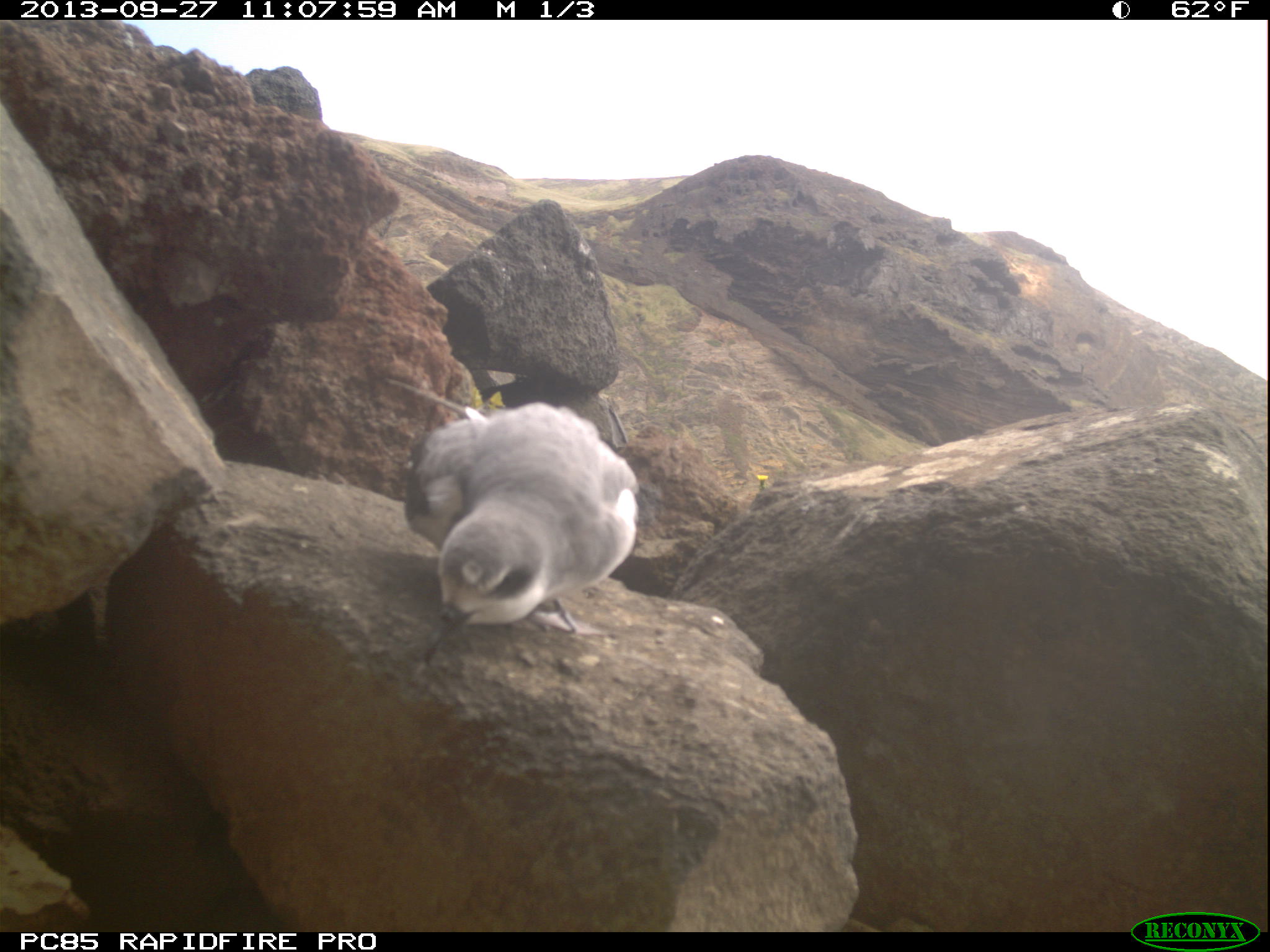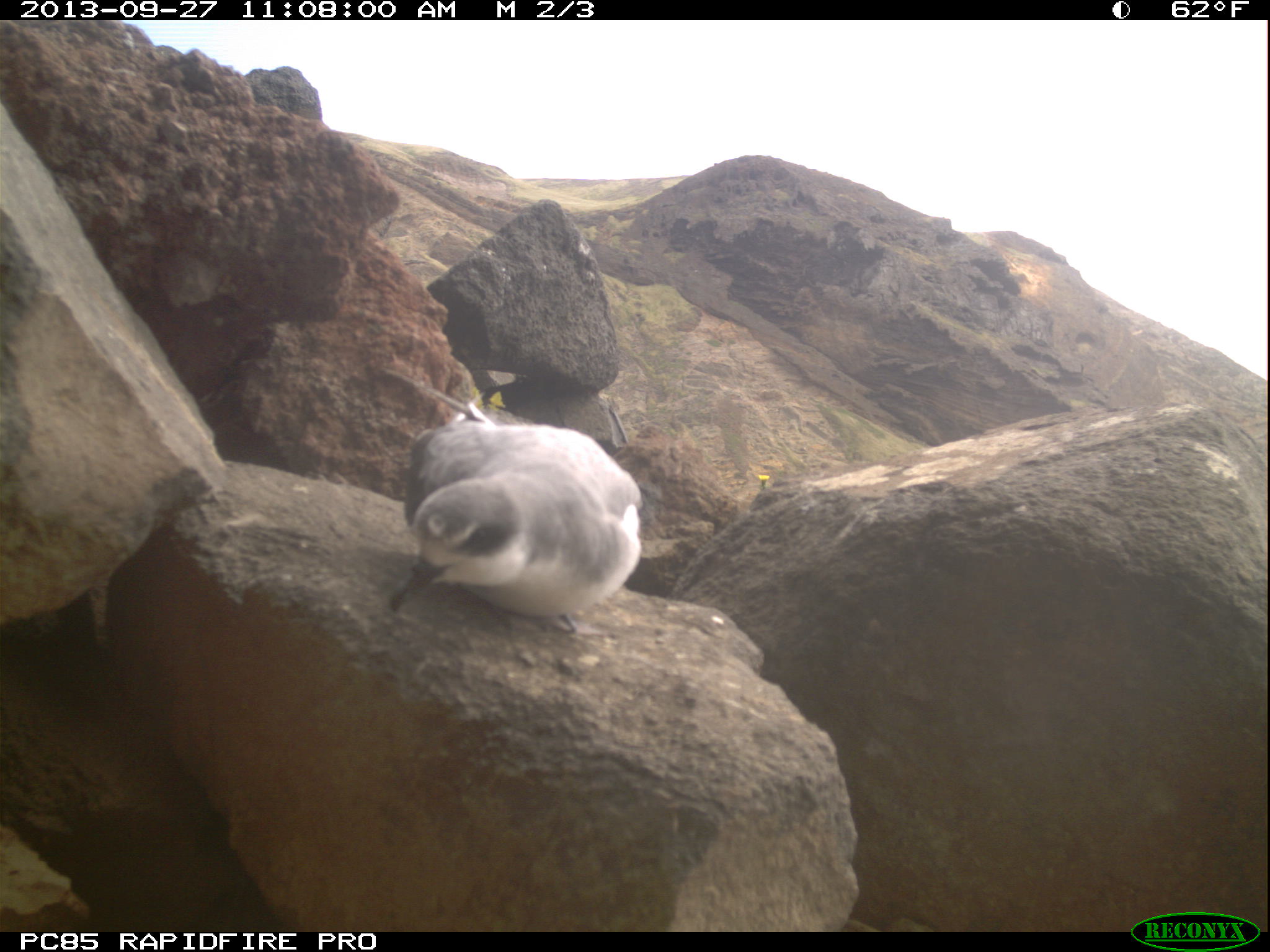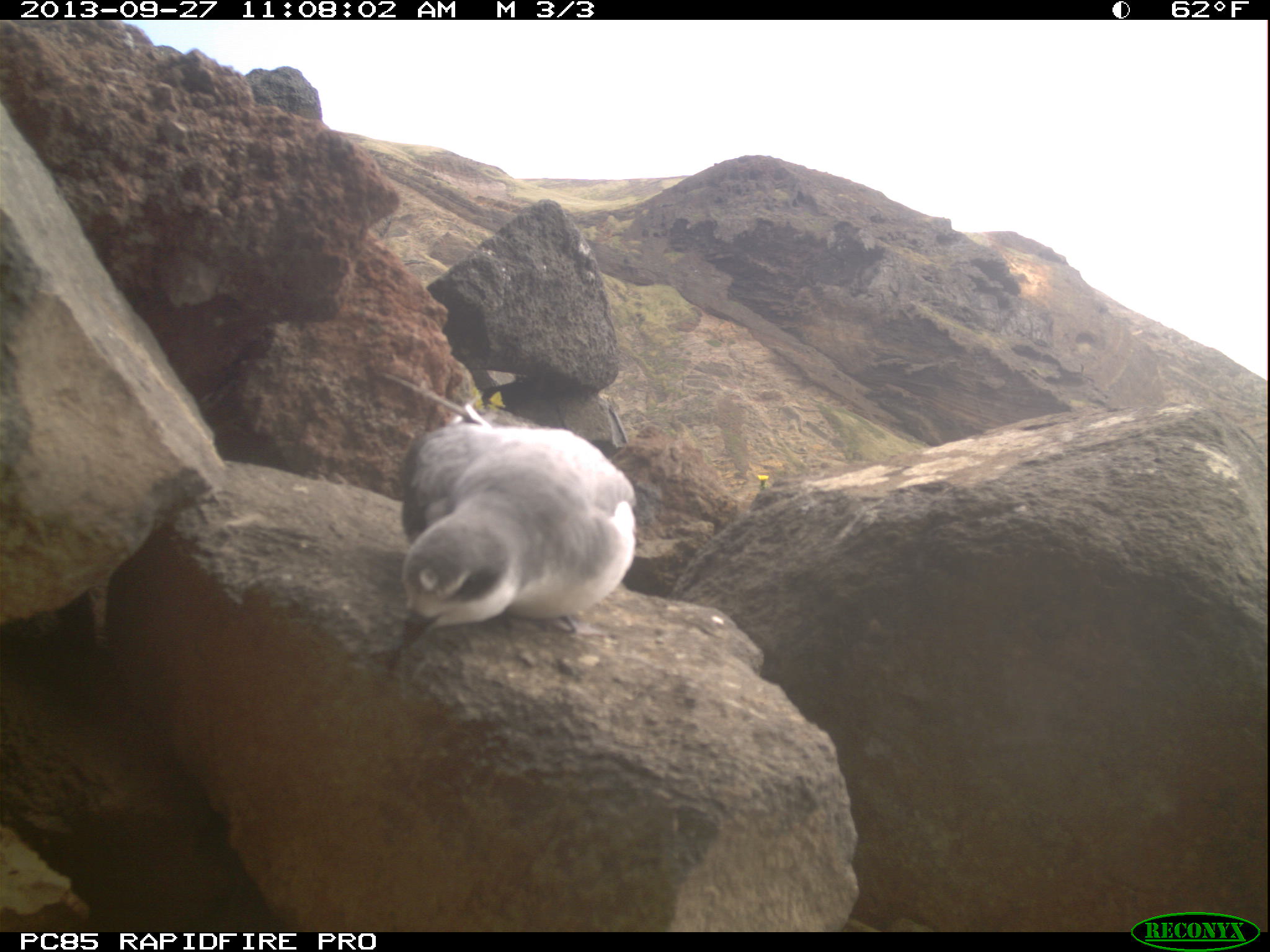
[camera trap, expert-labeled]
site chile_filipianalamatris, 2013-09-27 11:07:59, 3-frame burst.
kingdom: Animalia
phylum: Chordata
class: Aves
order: Procellariiformes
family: Procellariidae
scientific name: Procellariidae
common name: petrel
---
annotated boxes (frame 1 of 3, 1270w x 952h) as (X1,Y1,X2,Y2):
petrel: (396,395,636,666)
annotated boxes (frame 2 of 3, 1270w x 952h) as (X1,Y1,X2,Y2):
petrel: (382,415,644,636)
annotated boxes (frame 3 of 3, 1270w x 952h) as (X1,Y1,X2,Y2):
petrel: (379,419,638,678)